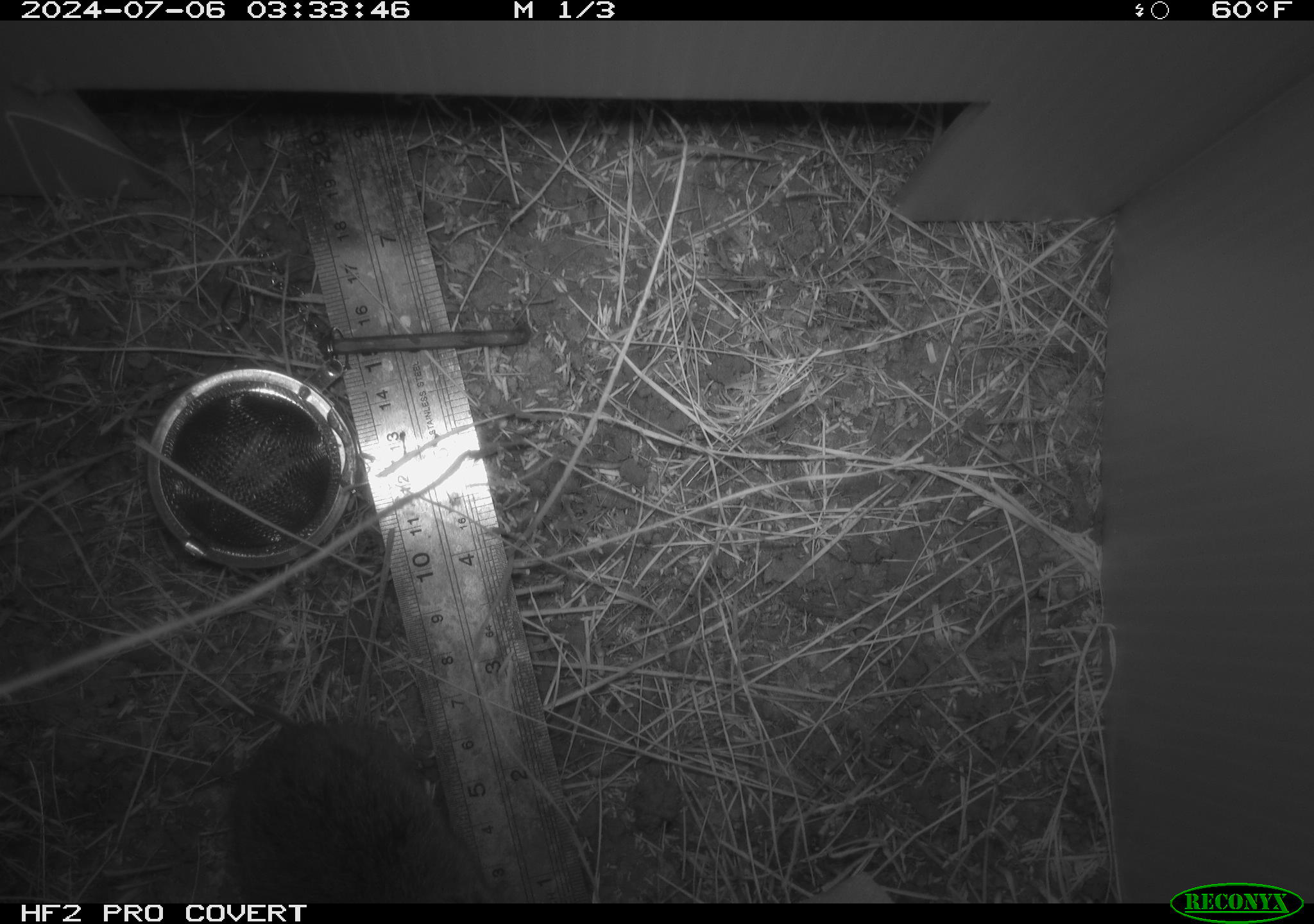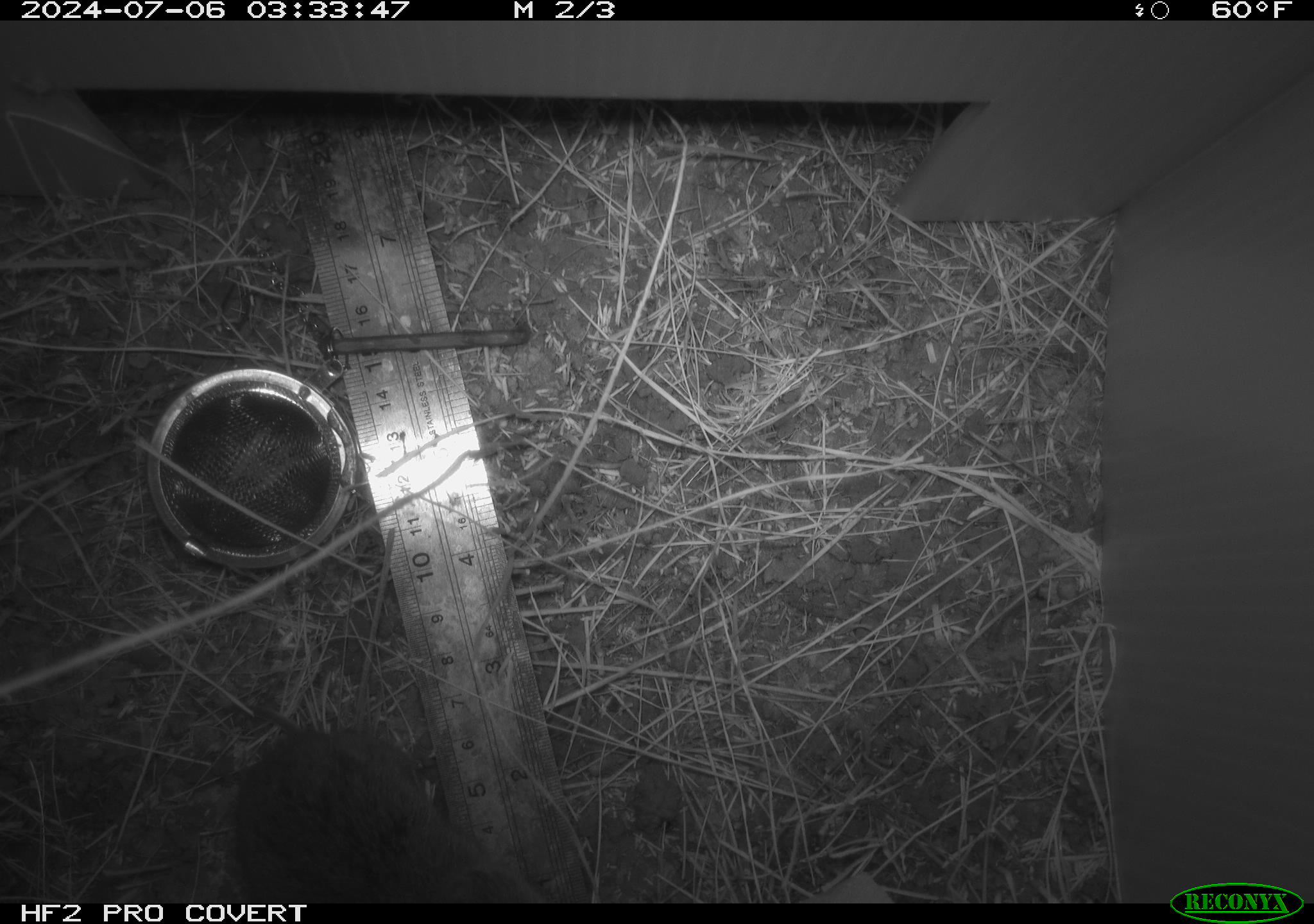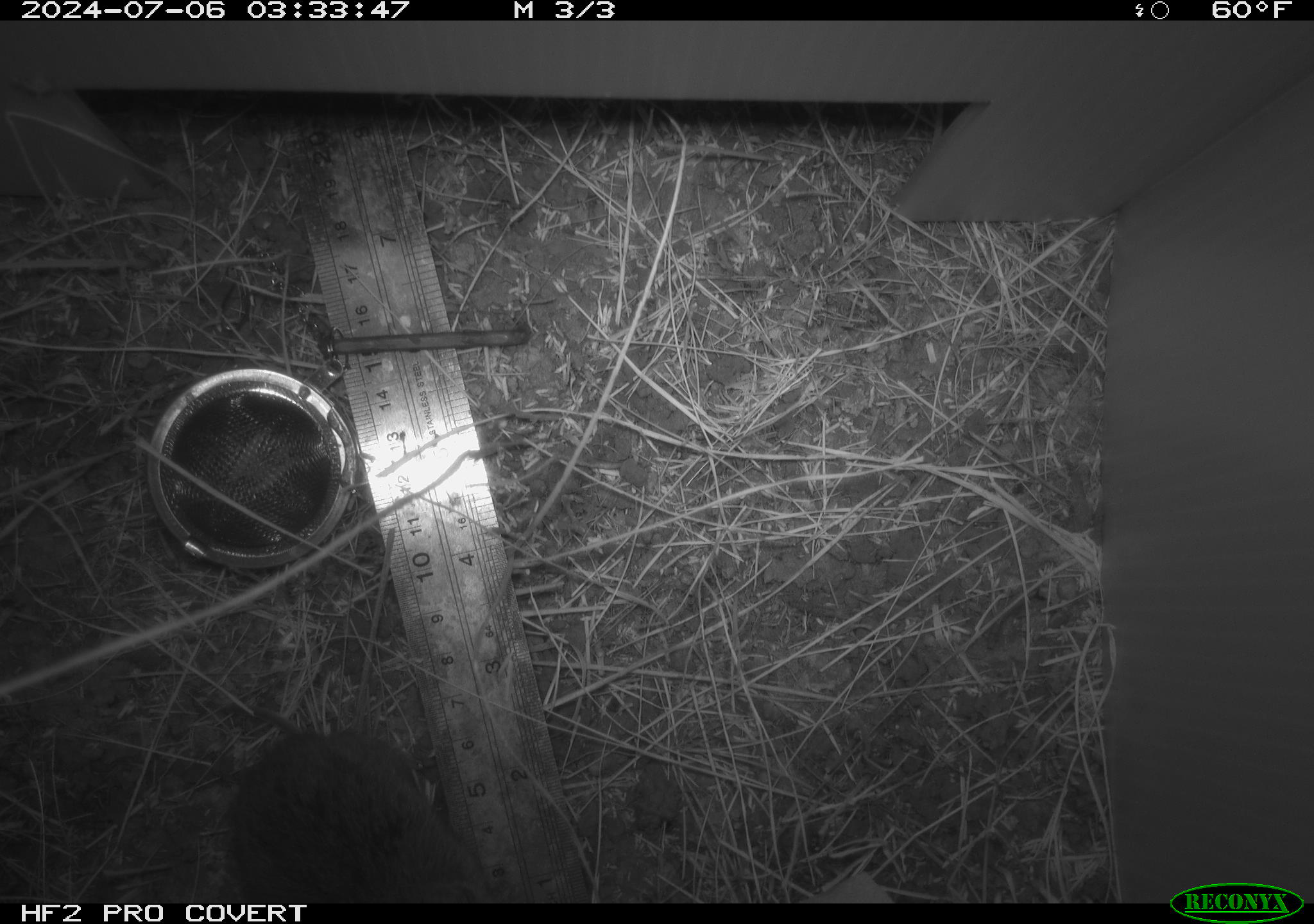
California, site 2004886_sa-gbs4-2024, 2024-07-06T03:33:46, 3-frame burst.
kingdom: Animalia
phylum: Chordata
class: Mammalia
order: Rodentia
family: Cricetidae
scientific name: Arvicolinae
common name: voles, lemmings, and muskrats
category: arvicolinae subfamily